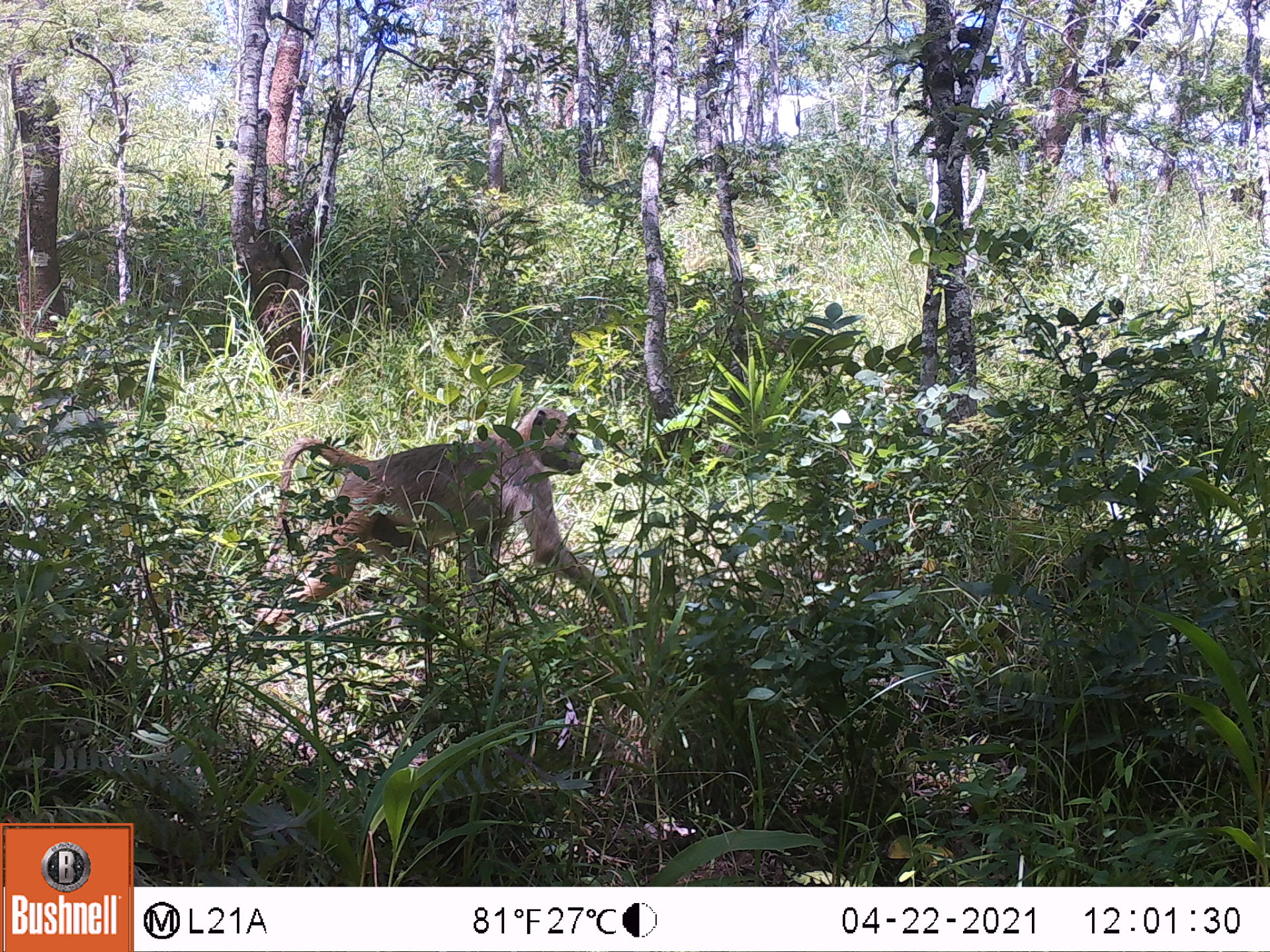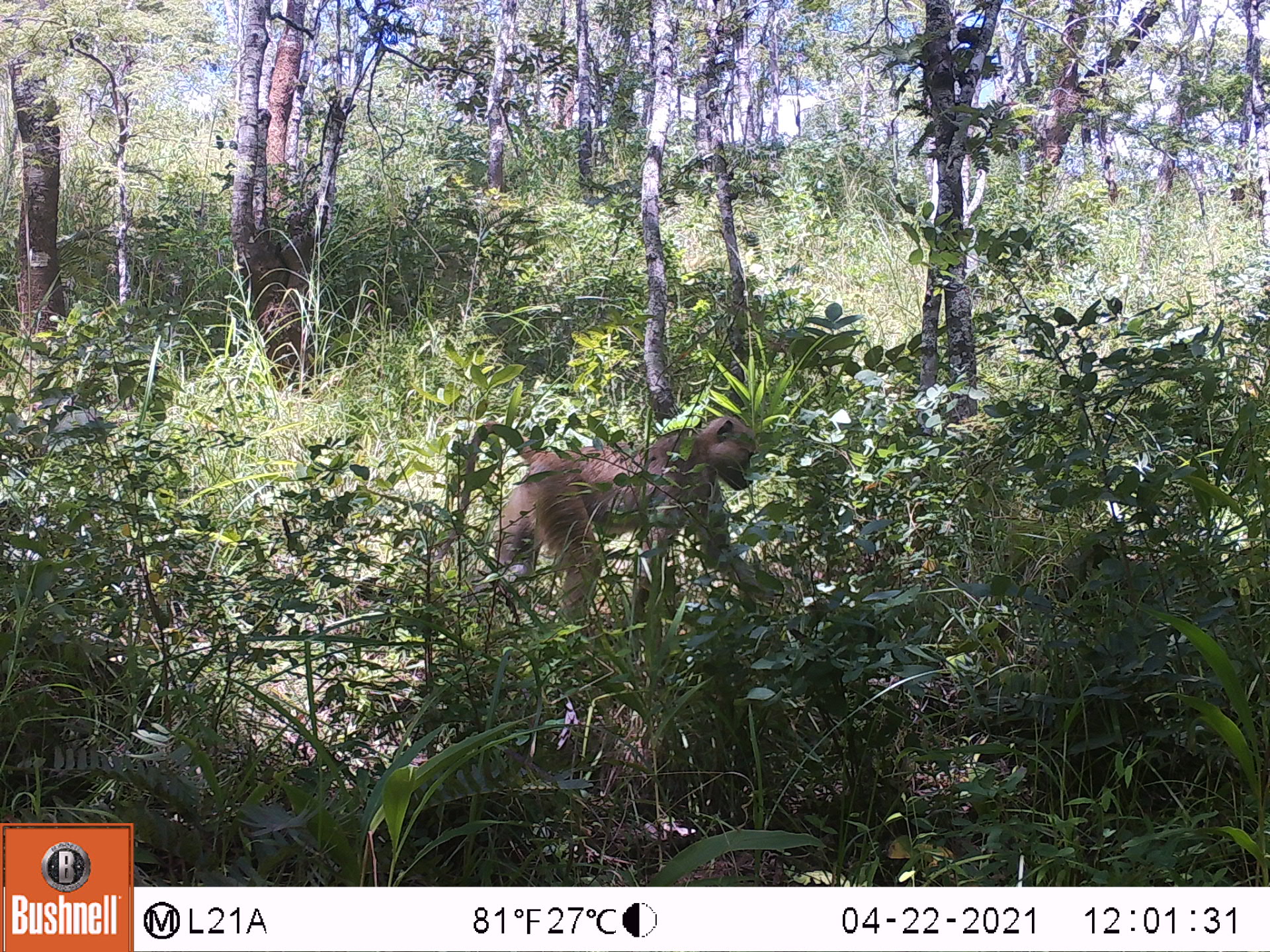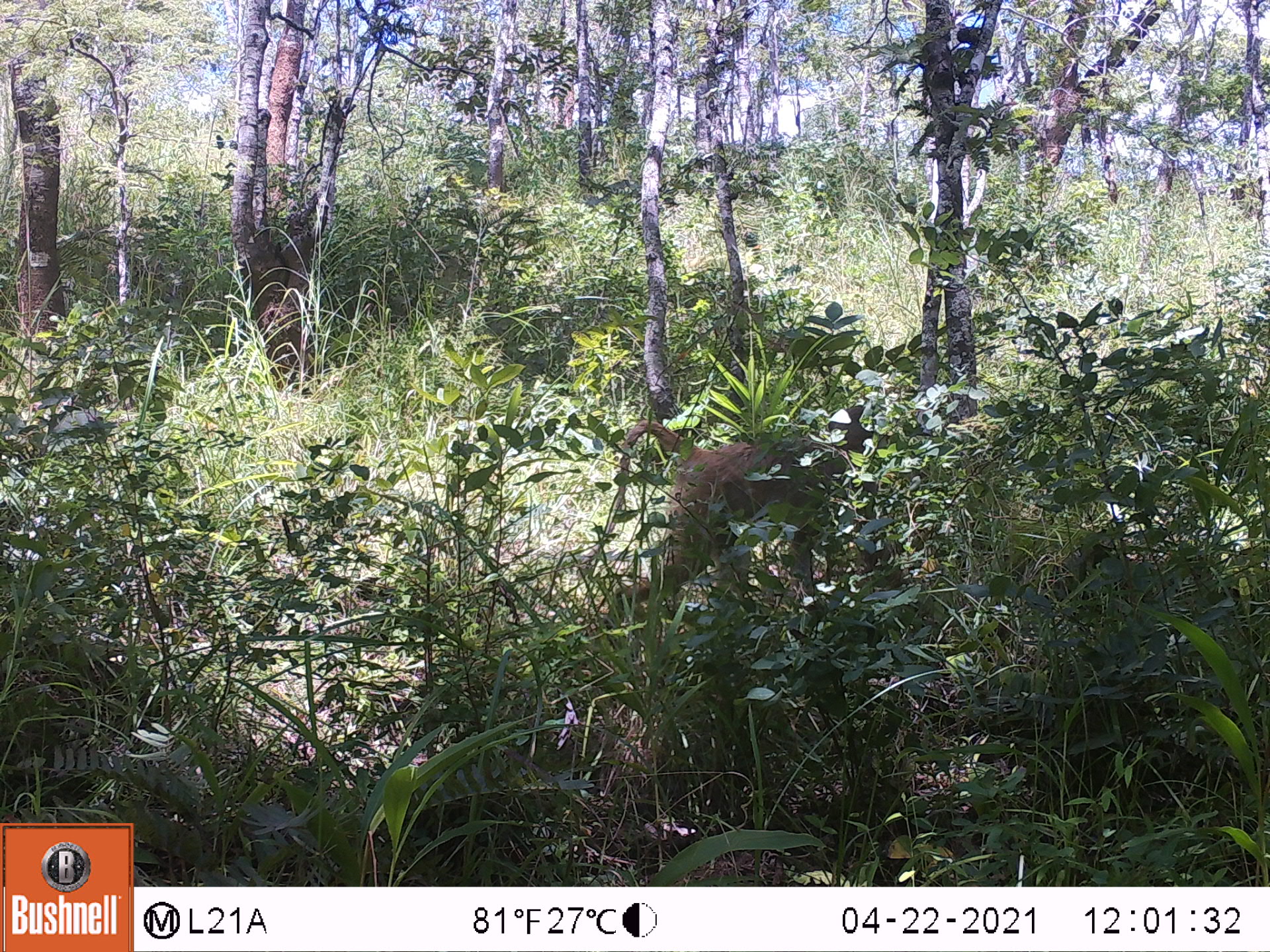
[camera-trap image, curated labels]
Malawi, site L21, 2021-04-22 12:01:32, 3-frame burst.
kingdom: Animalia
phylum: Chordata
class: Mammalia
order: Primates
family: Cercopithecidae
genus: Papio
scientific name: Papio cynocephalus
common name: yellow baboon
Yellow baboon (Papio cynocephalus), count 1.